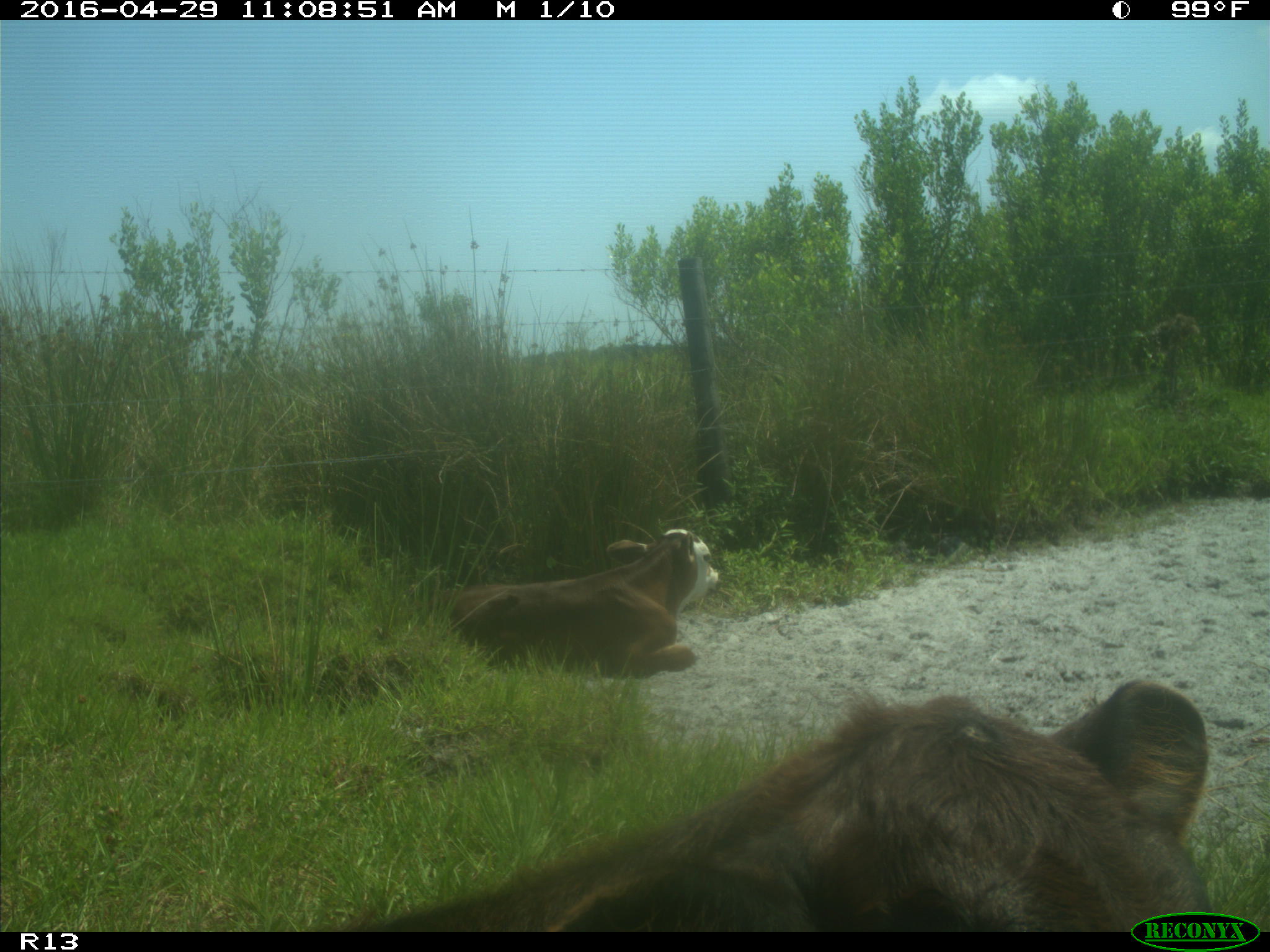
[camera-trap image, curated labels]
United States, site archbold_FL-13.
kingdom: Animalia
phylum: Chordata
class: Mammalia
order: Artiodactyla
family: Bovidae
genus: Bos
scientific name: Bos taurus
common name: domestic cow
Bos taurus (domestic cow).